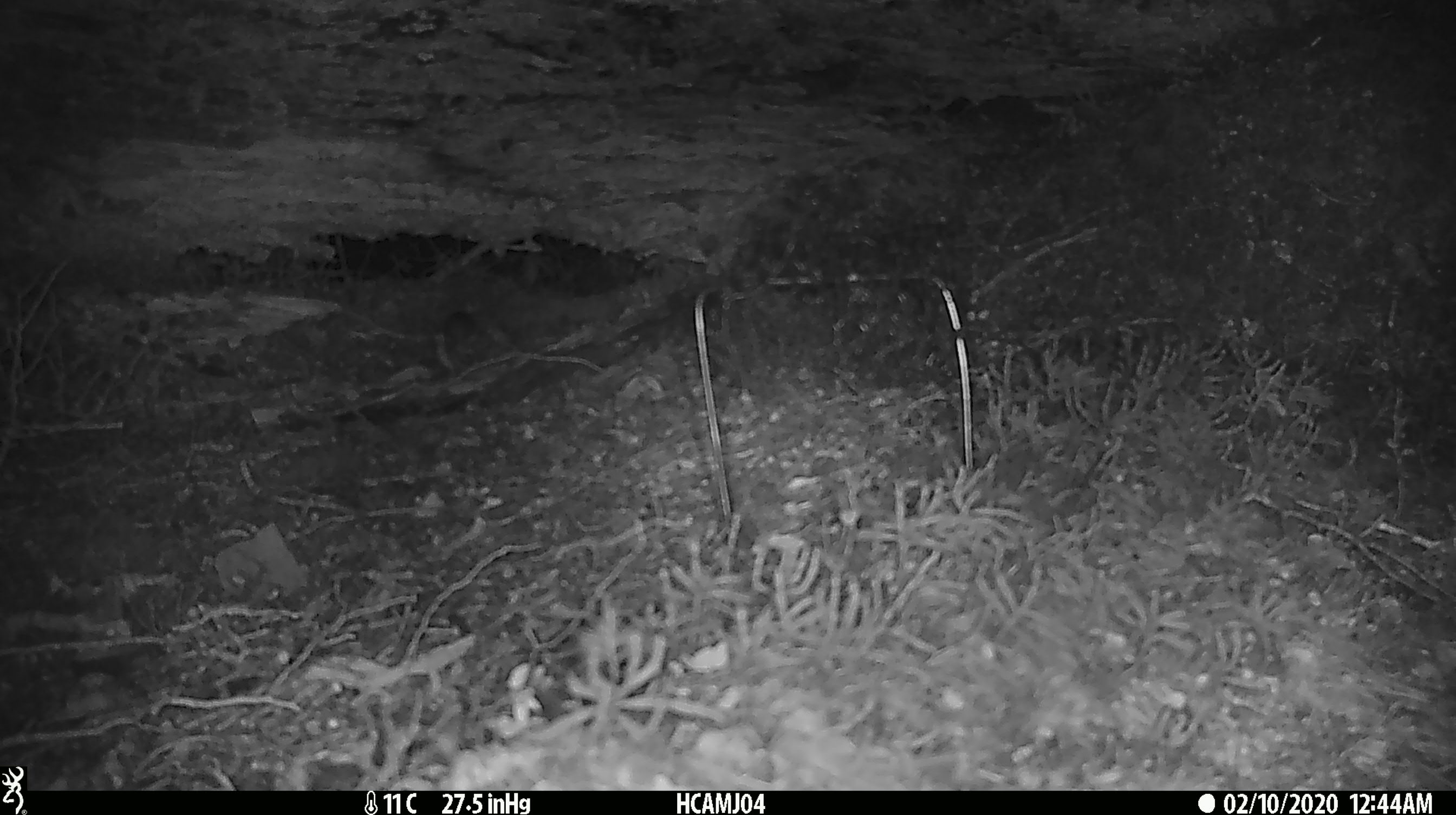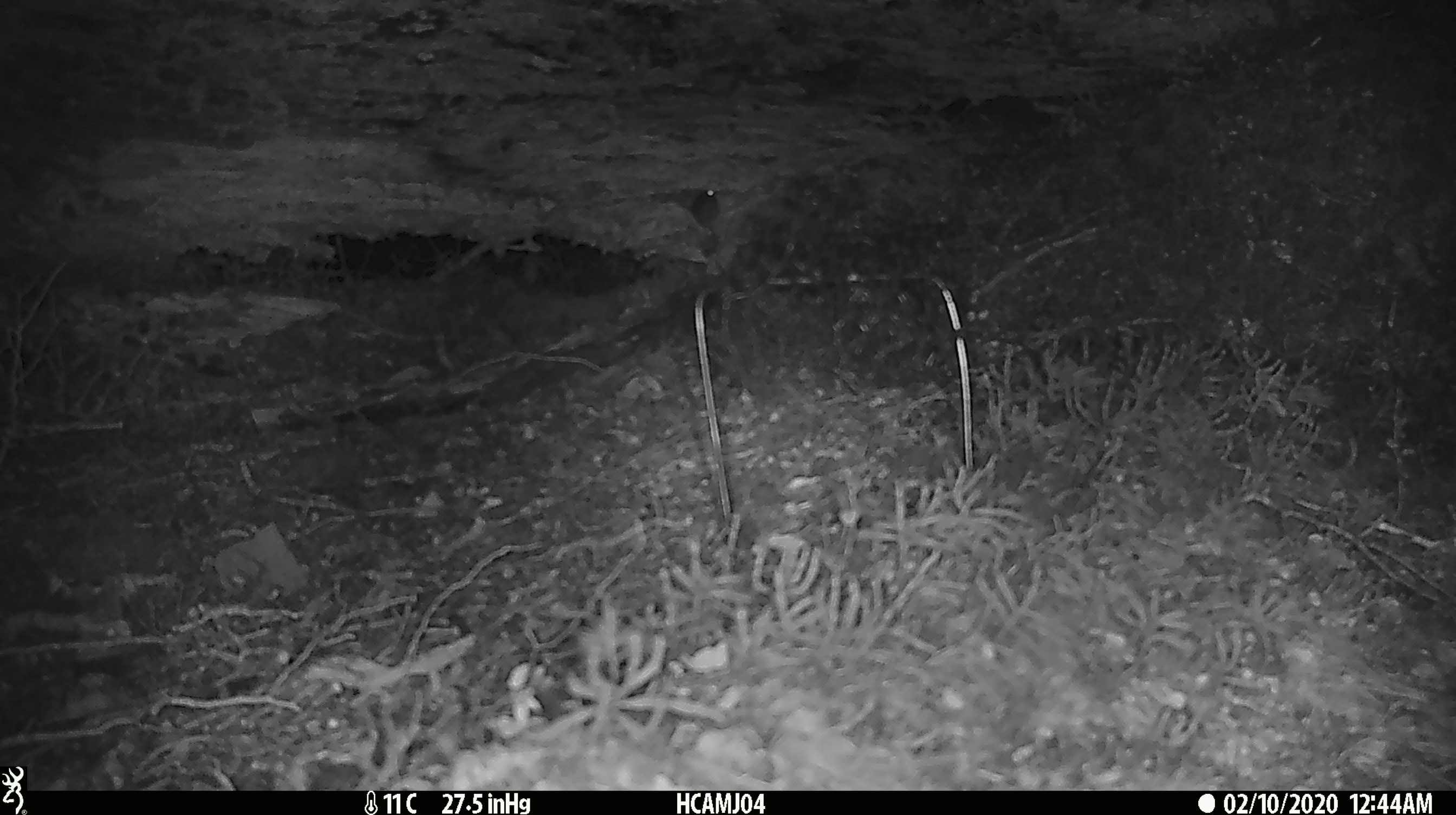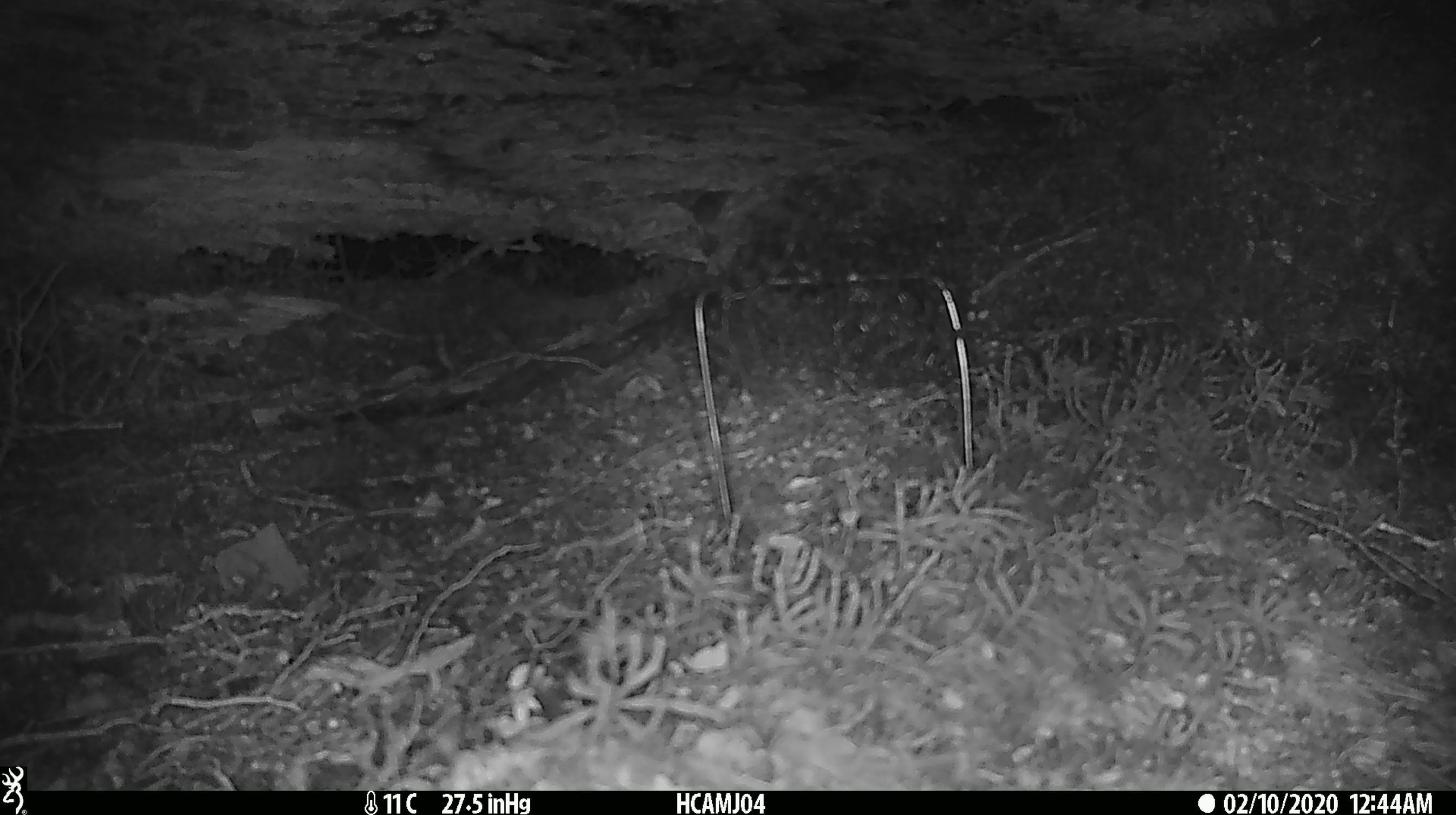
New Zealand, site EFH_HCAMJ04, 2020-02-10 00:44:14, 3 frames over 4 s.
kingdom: Animalia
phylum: Chordata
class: Mammalia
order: Rodentia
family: Muridae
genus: Mus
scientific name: Mus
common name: mouse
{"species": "mouse (Mus)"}